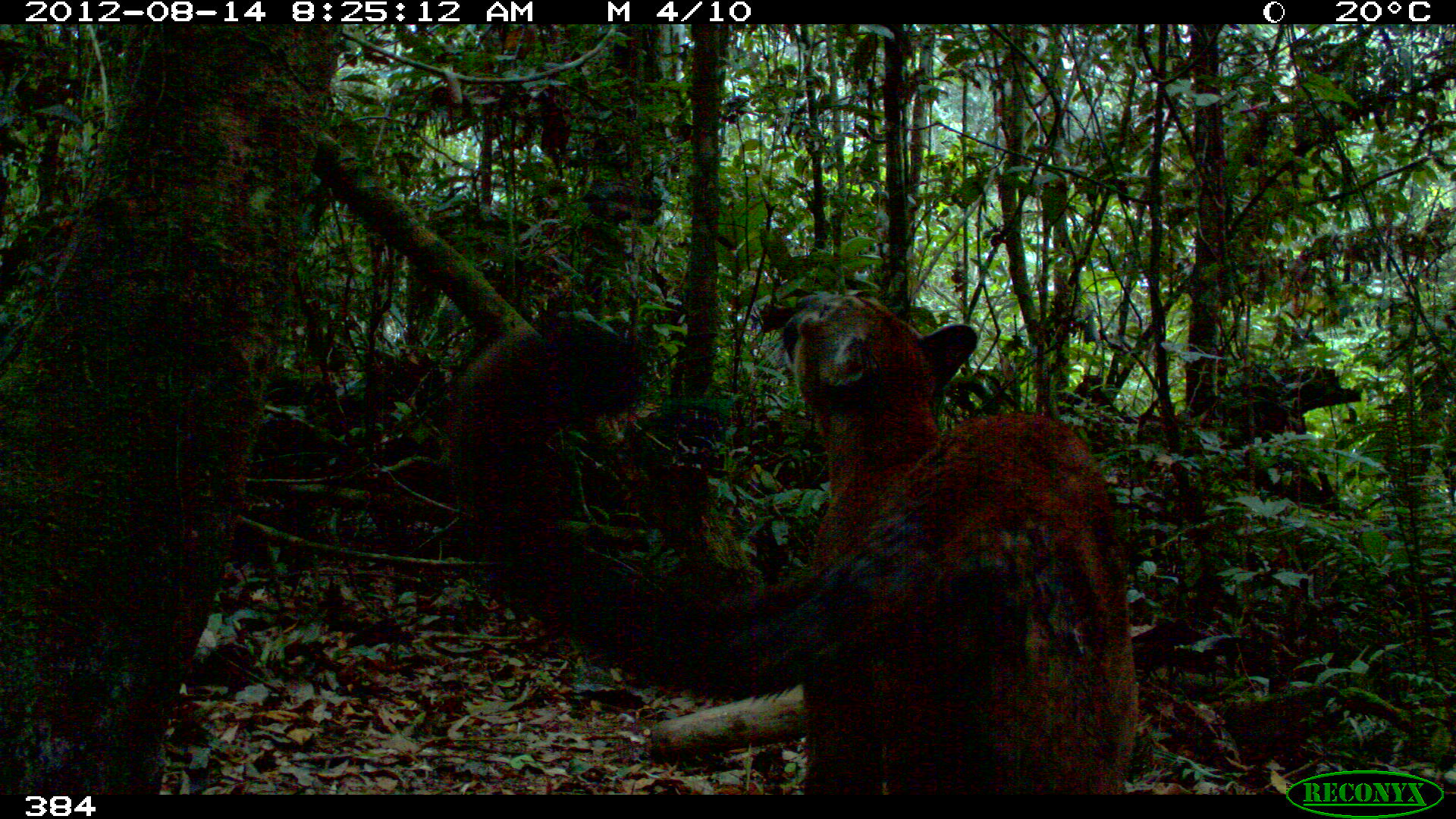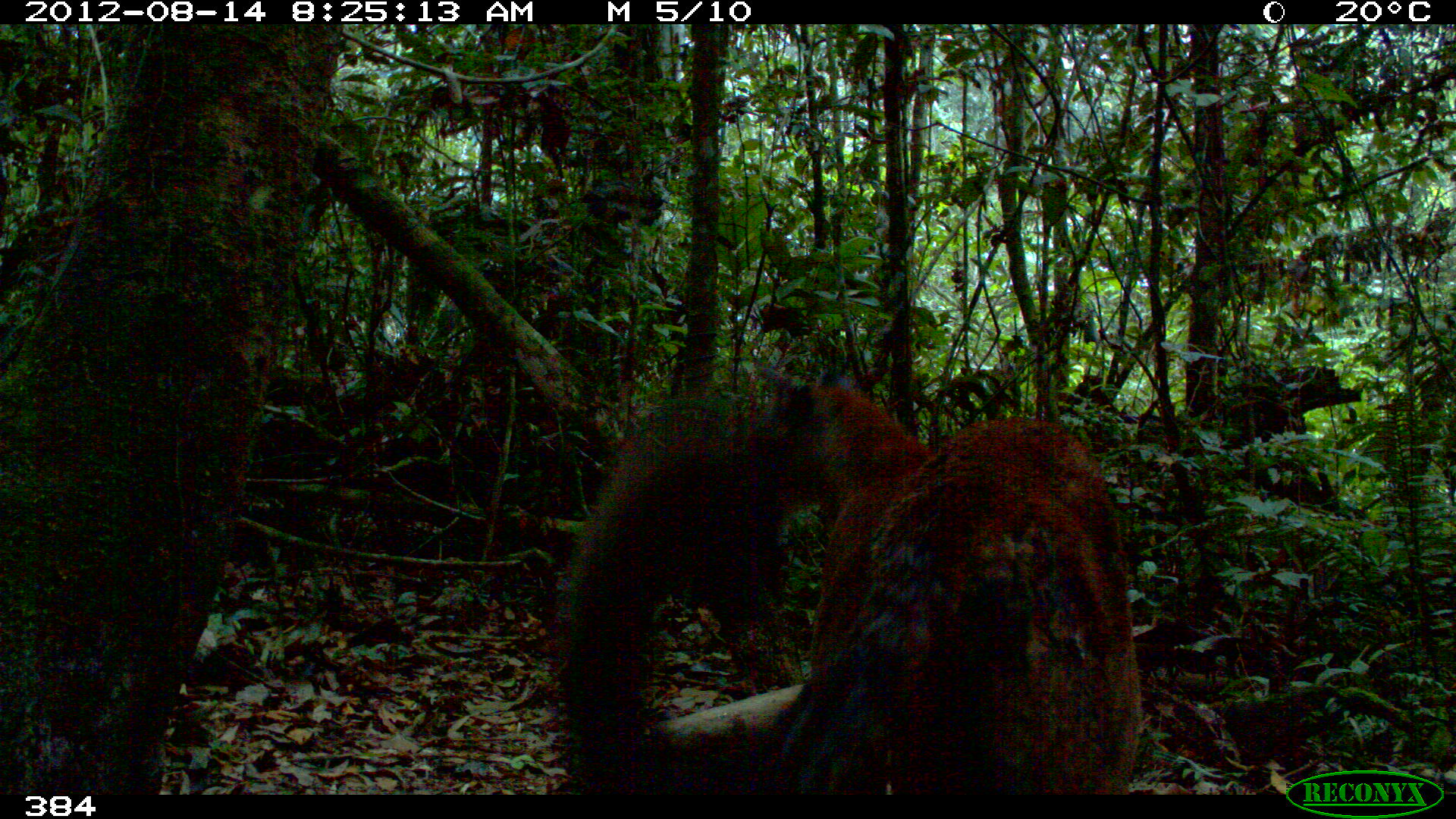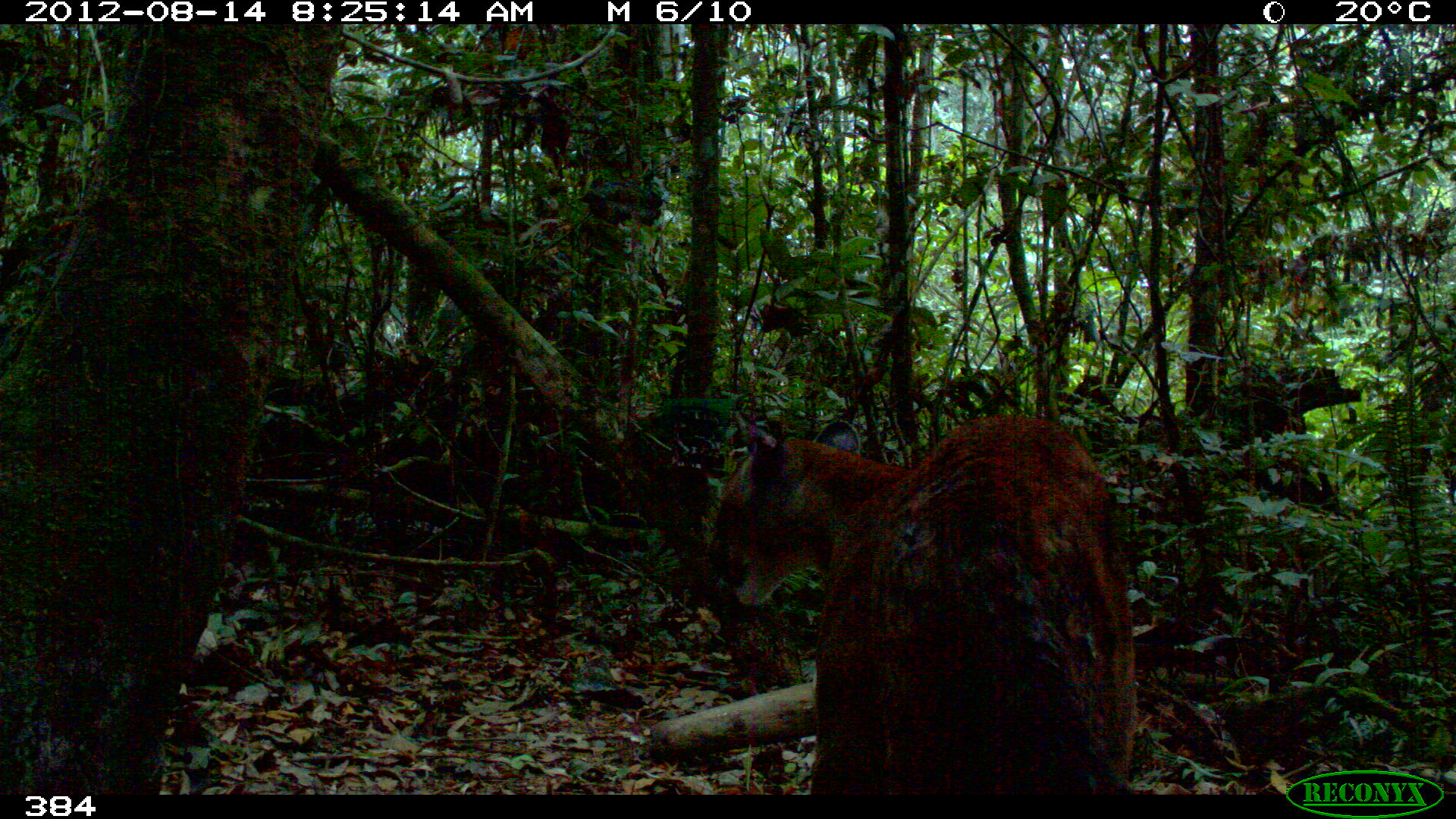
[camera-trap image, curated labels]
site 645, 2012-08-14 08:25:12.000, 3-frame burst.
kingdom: Animalia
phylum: Chordata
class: Mammalia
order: Carnivora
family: Felidae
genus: Puma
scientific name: Puma concolor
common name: mountain lion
Puma concolor (mountain lion).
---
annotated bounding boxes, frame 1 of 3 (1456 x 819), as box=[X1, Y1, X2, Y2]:
puma concolor: box=[442, 286, 1141, 795]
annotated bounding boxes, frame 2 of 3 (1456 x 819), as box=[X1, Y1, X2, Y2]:
puma concolor: box=[560, 363, 1146, 795]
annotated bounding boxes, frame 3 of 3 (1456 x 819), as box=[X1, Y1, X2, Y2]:
puma concolor: box=[700, 407, 1142, 795]